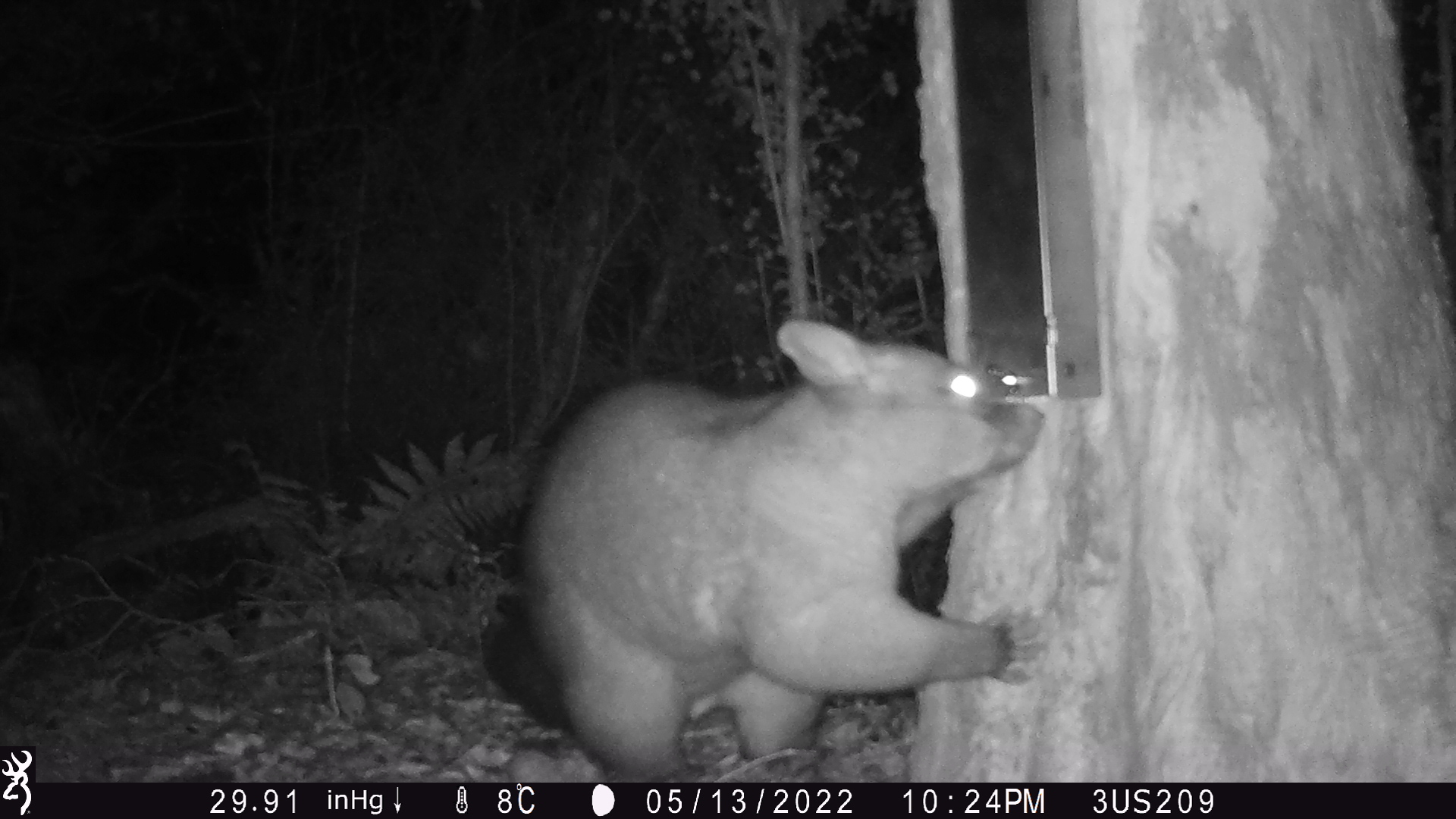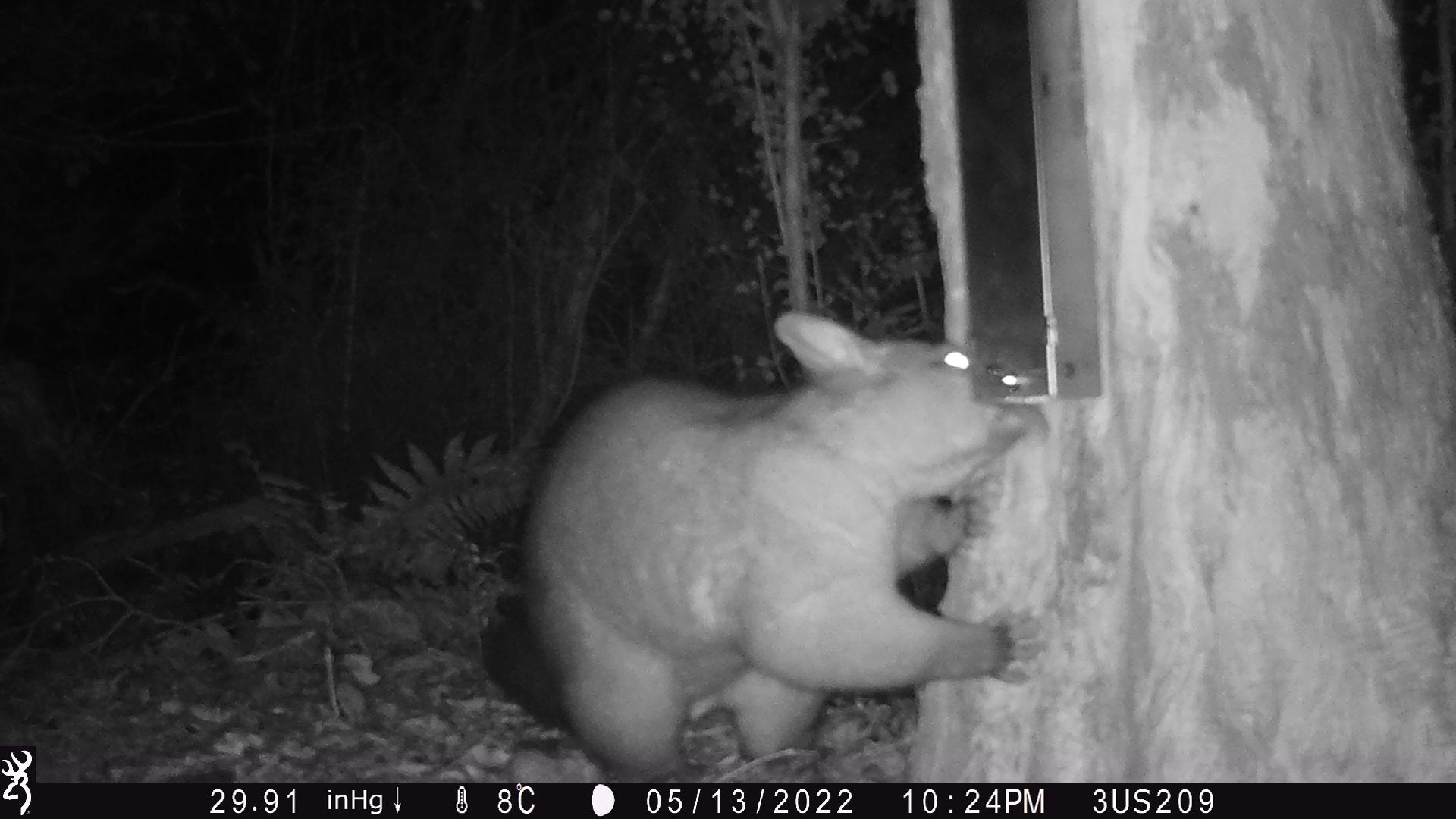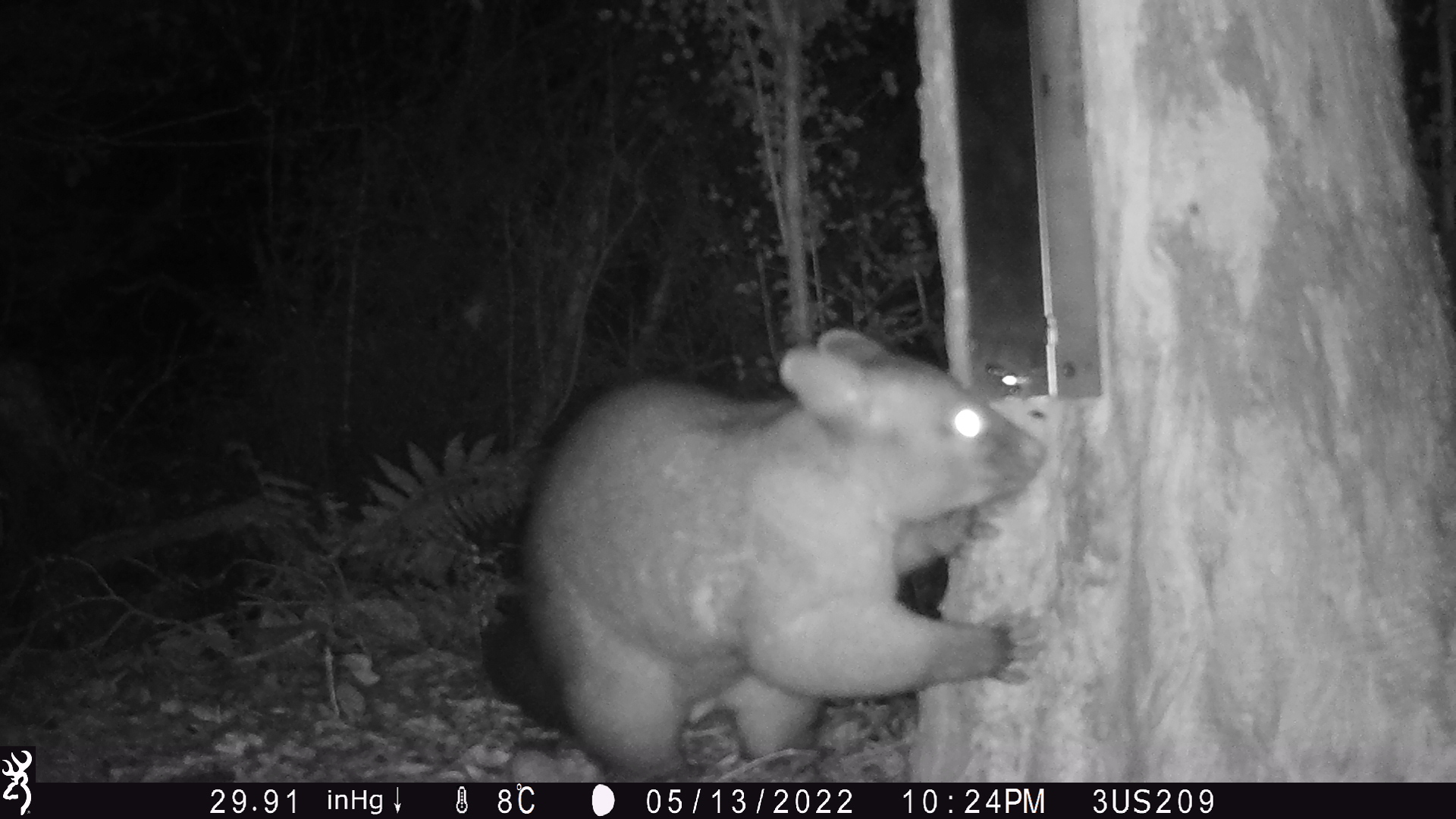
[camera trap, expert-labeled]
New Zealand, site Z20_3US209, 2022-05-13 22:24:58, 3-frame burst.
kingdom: Animalia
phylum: Chordata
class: Mammalia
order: Diprotodontia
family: Phalangeridae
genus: Trichosurus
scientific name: Trichosurus vulpecula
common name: common brushtail possum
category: possum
Possum (common brushtail possum) (Trichosurus vulpecula).